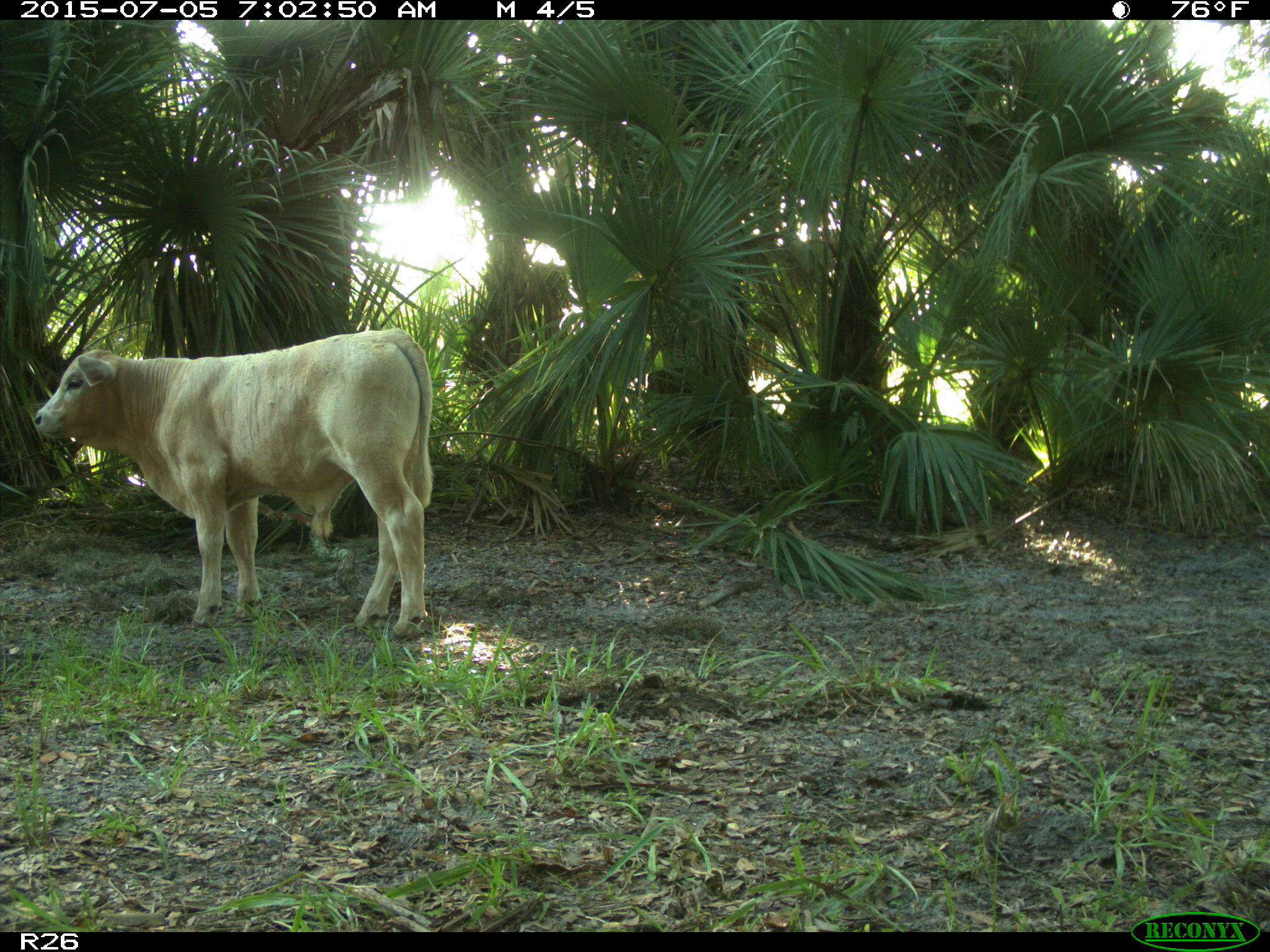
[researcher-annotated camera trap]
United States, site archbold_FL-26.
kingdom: Animalia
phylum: Chordata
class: Mammalia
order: Artiodactyla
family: Bovidae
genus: Bos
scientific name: Bos taurus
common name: domestic cow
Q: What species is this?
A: Bos taurus (domestic cow).